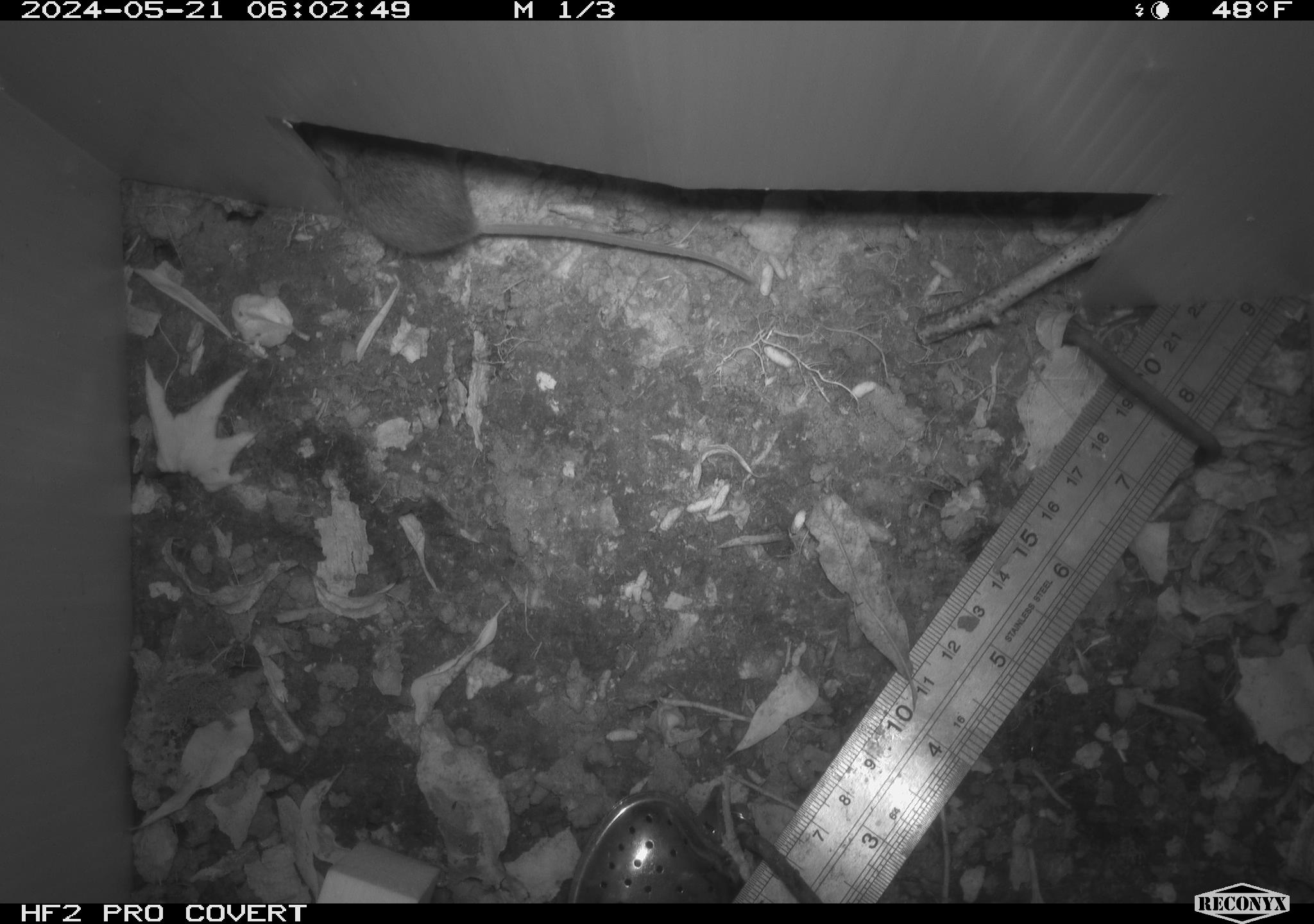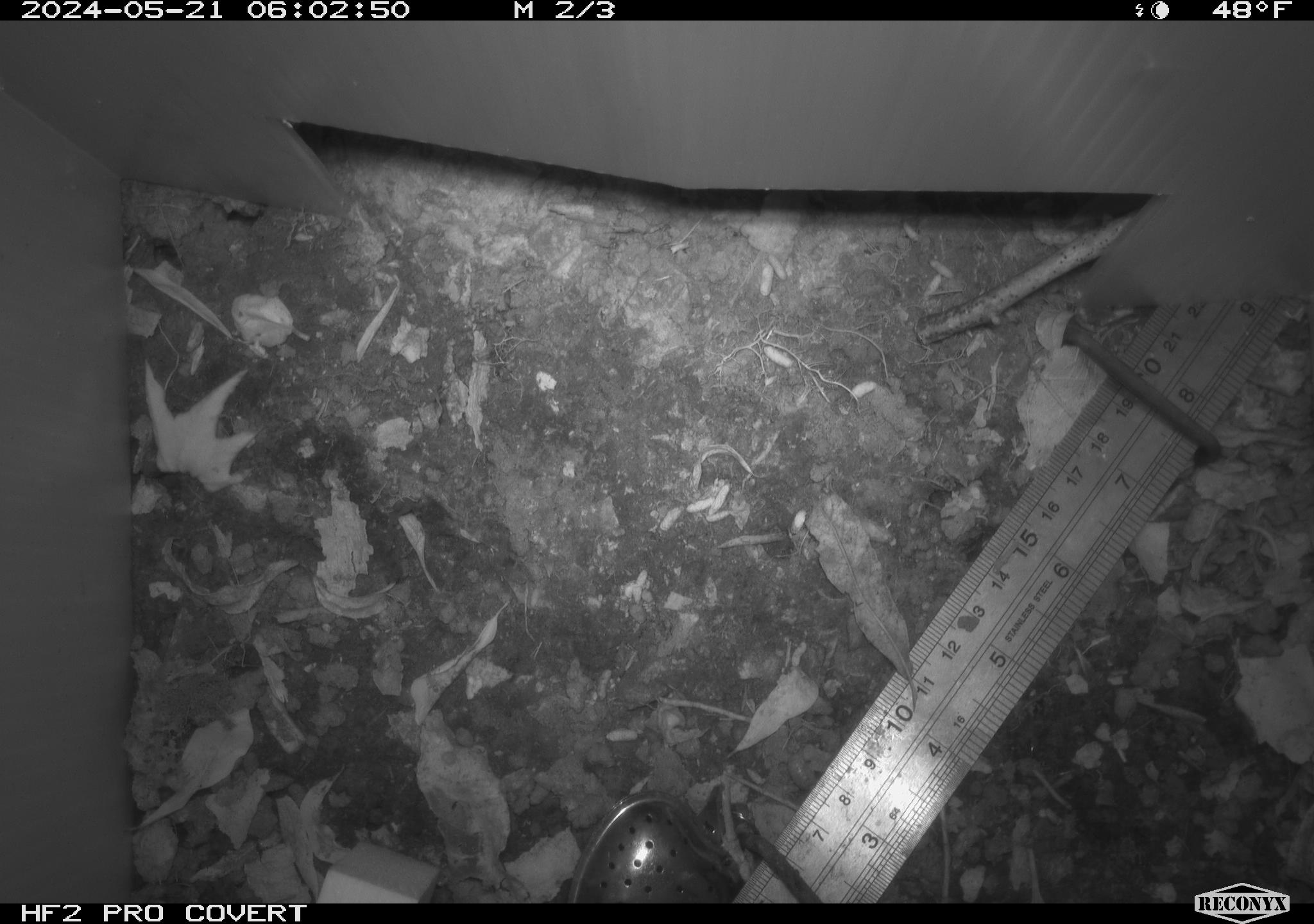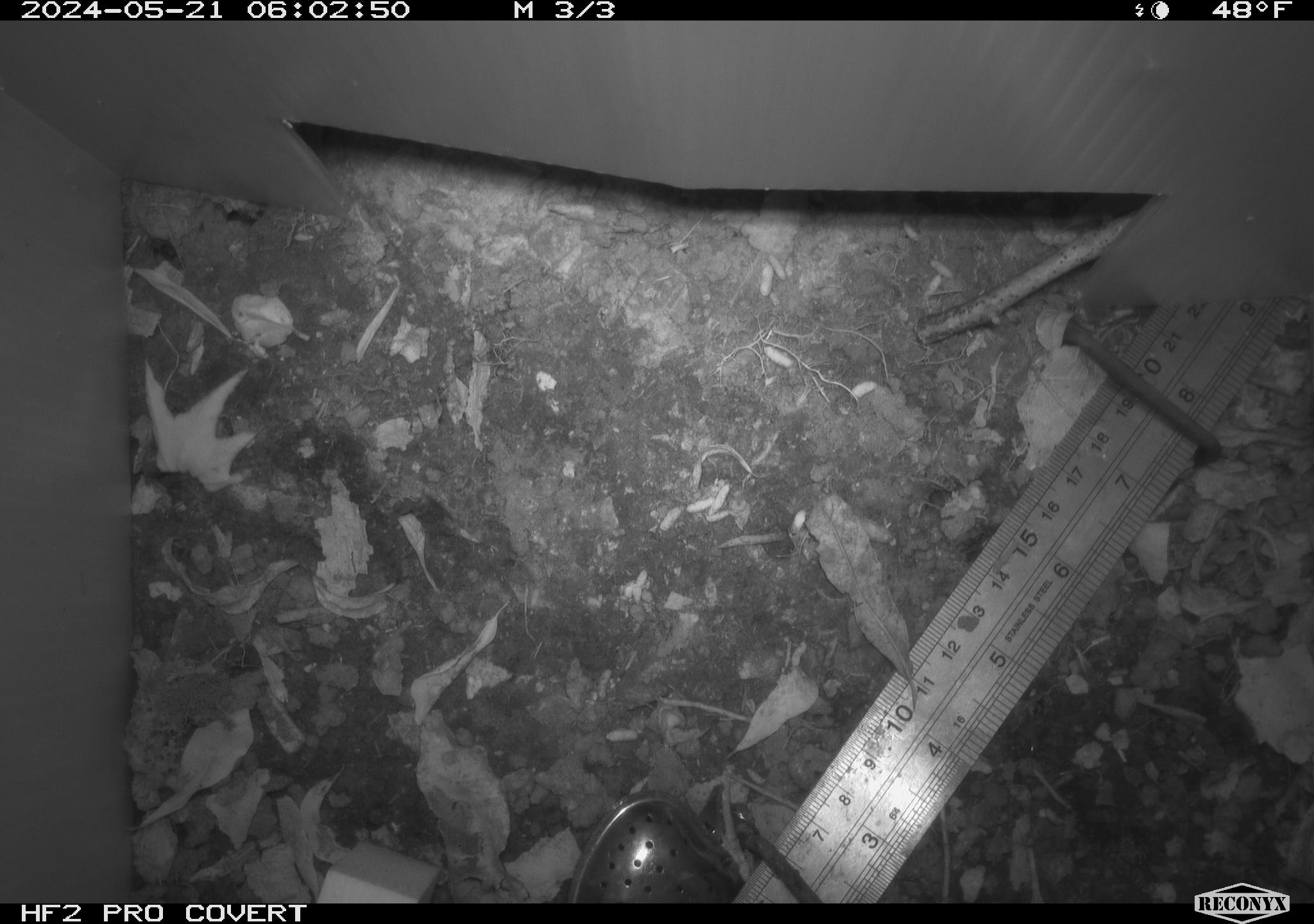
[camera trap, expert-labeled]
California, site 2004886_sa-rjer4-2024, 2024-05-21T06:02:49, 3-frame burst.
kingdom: Animalia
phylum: Chordata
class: Mammalia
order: Rodentia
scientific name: Rodentia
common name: mouse species